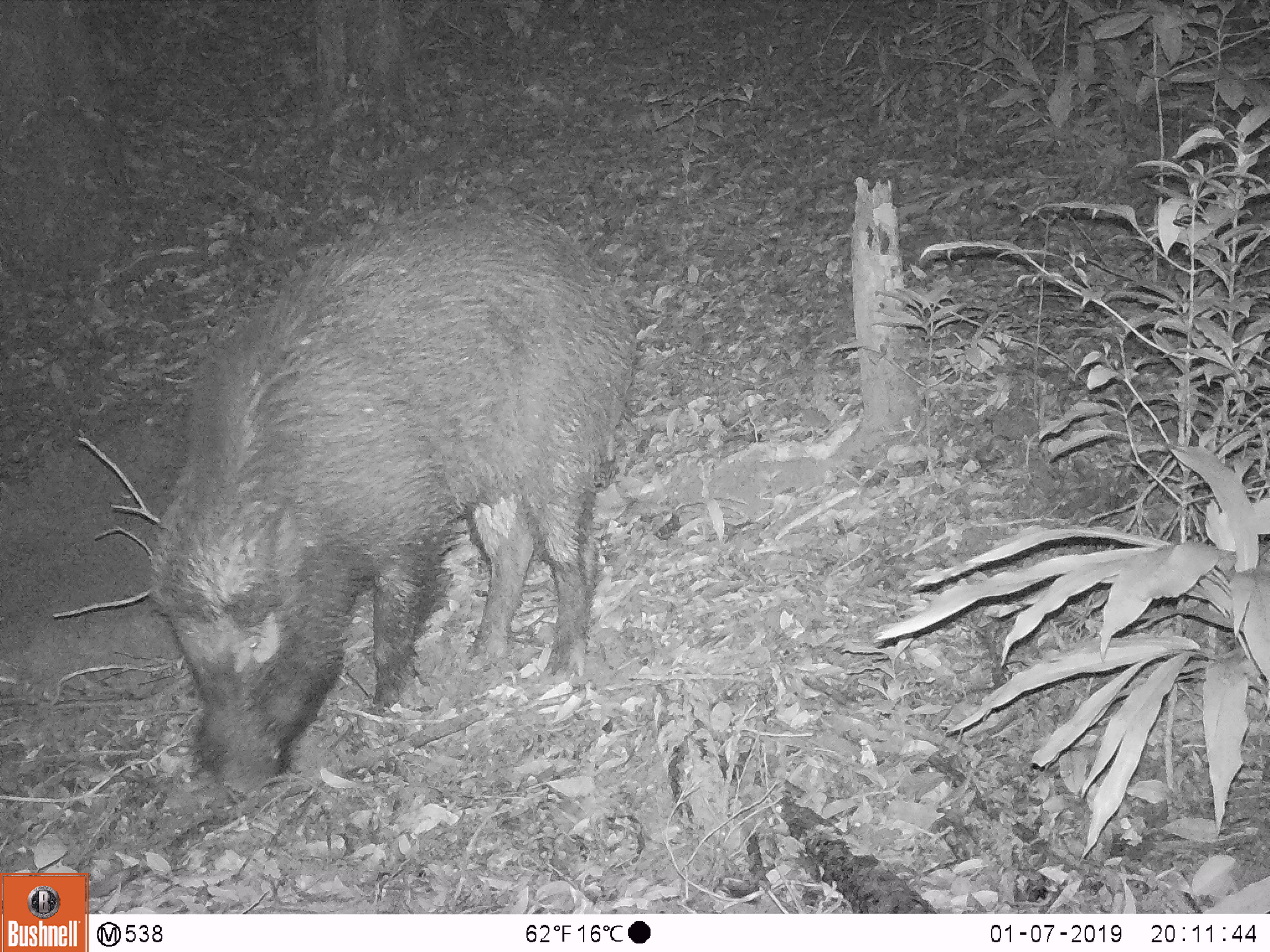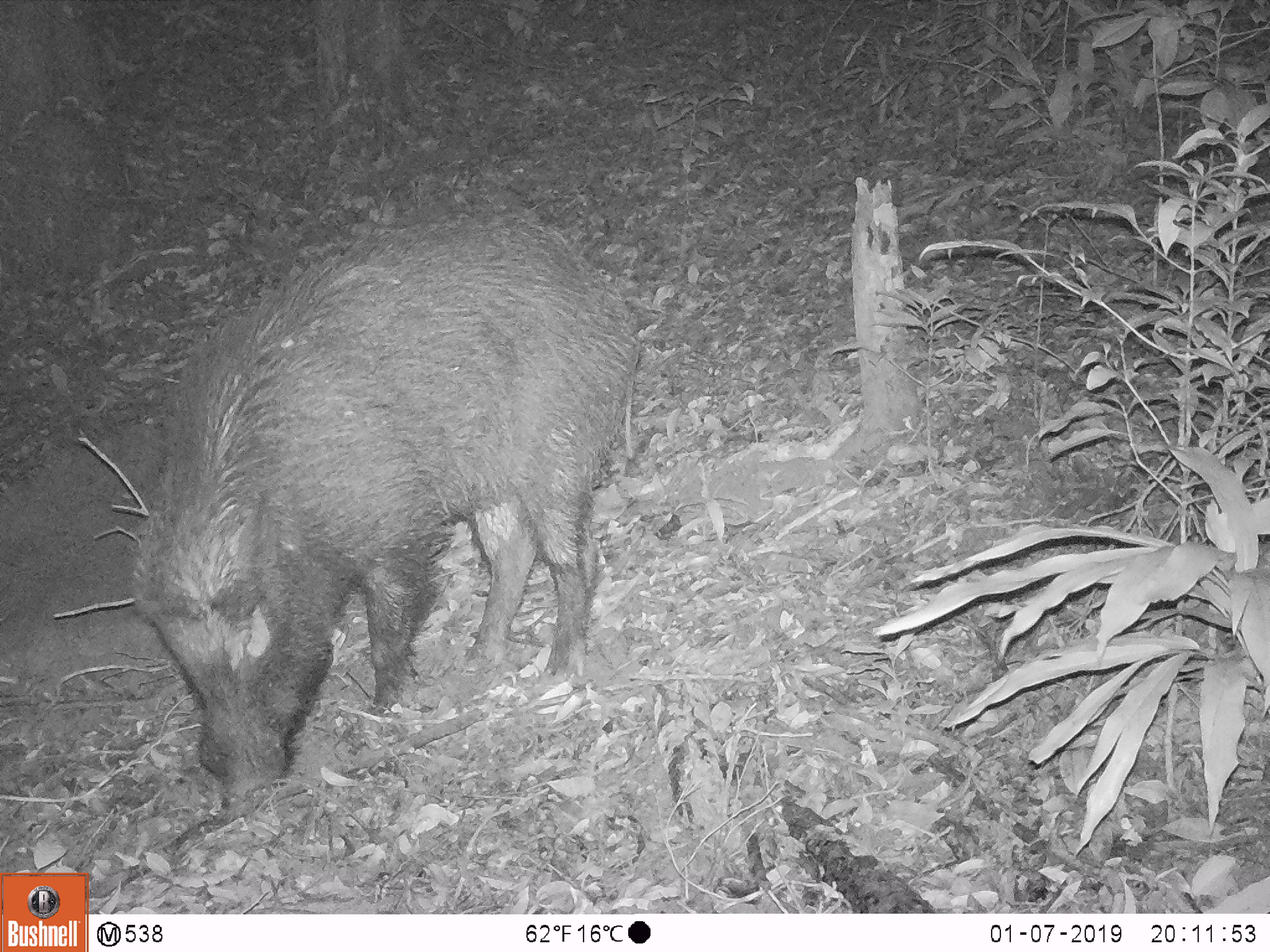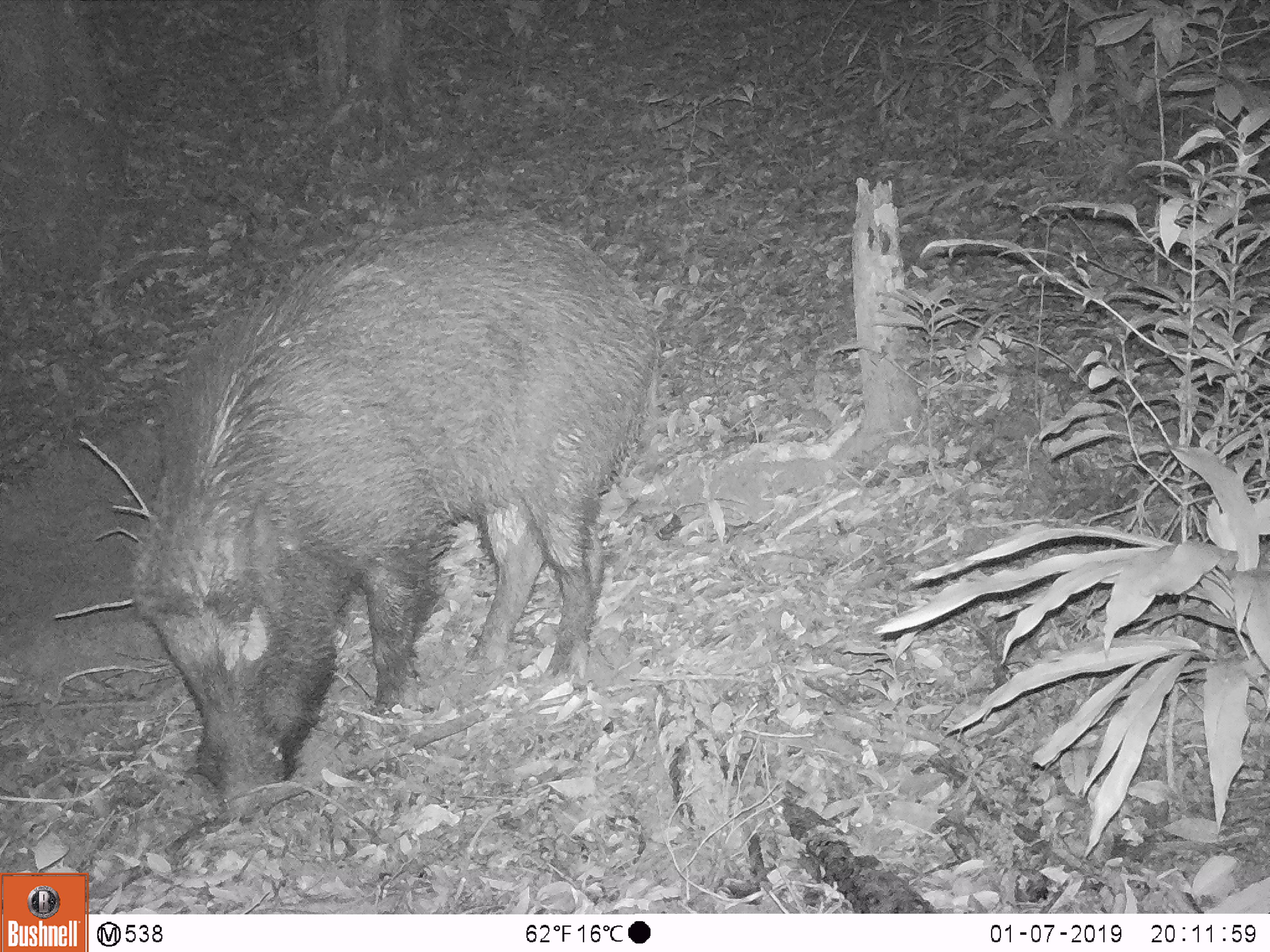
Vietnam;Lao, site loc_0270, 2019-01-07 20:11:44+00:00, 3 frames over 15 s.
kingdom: Animalia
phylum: Chordata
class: Mammalia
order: Artiodactyla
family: Suidae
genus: Sus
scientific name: Sus scrofa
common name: eurasian wild pig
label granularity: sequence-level